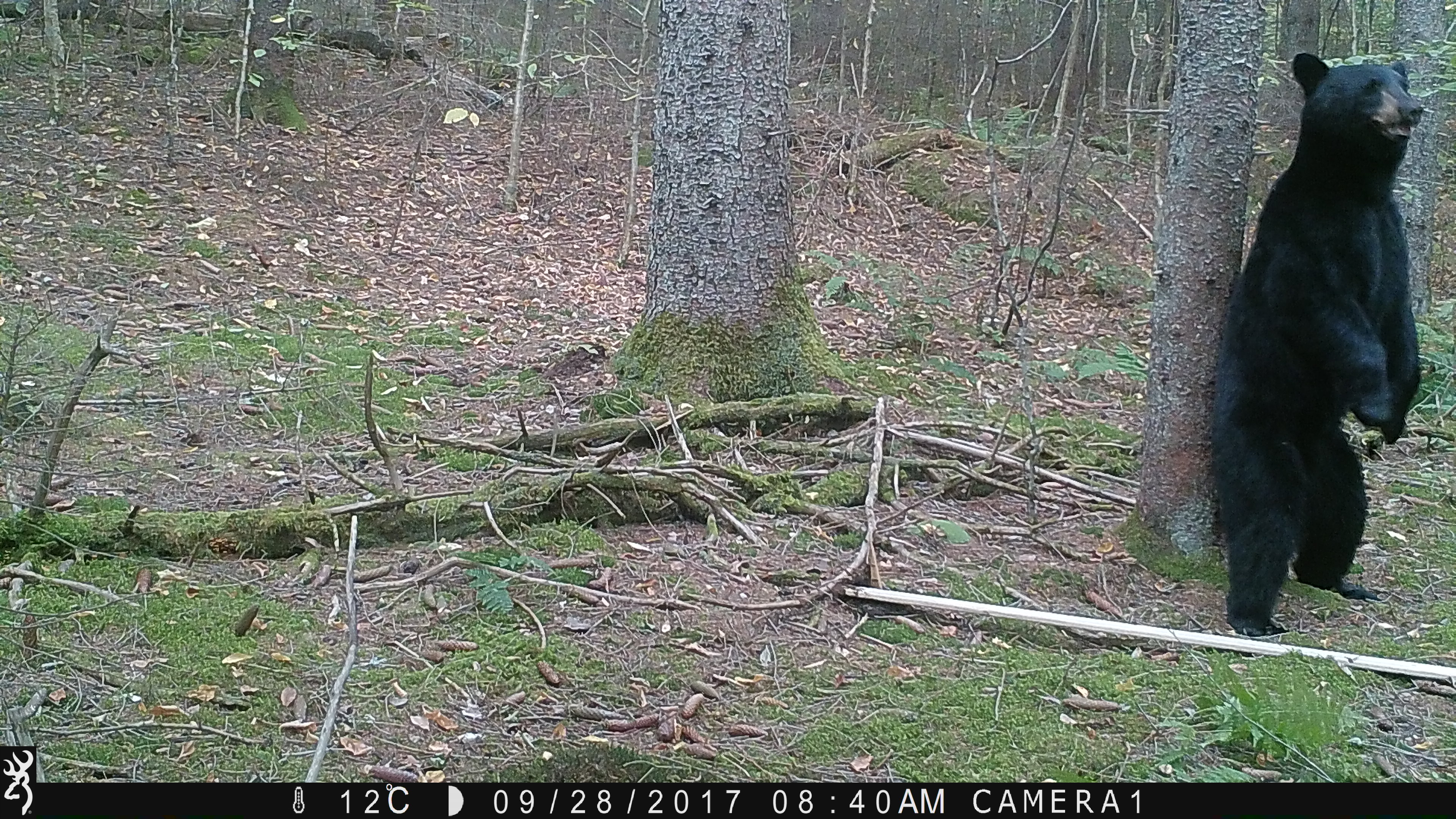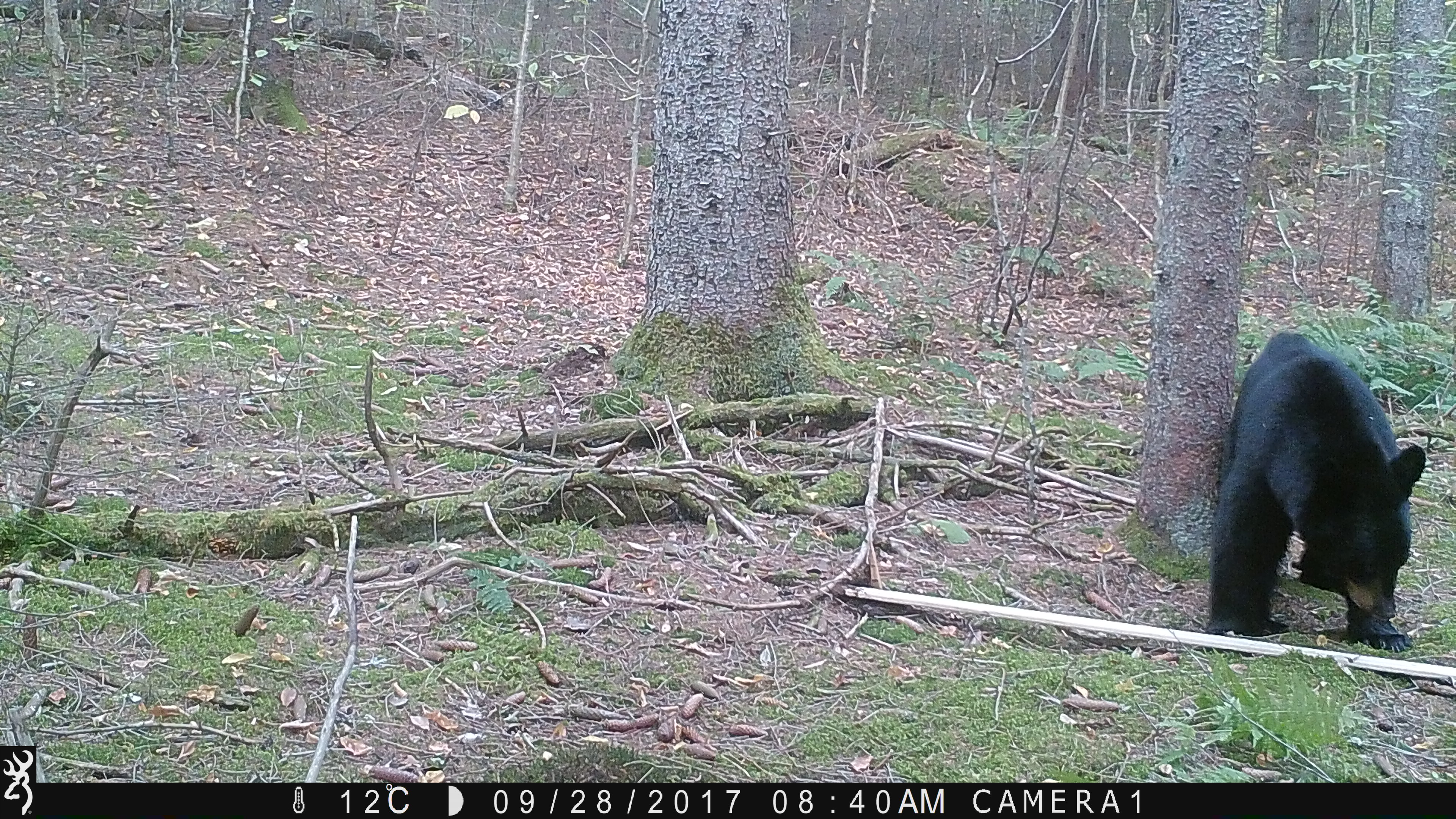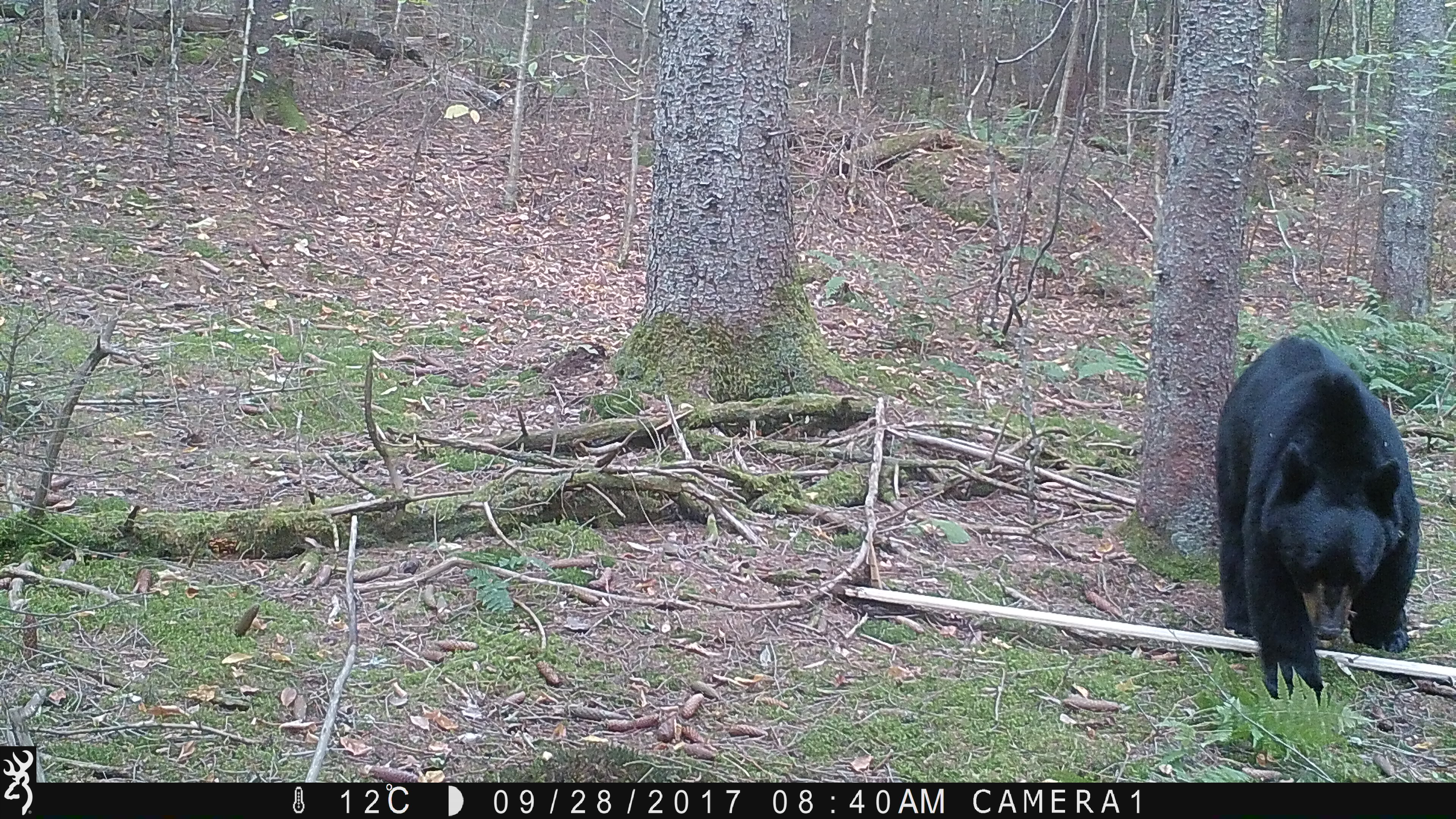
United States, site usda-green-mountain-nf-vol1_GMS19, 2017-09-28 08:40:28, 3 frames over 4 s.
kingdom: Animalia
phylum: Chordata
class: Mammalia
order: Carnivora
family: Ursidae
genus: Ursus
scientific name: Ursus americanus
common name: black bear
Black bear (Ursus americanus).